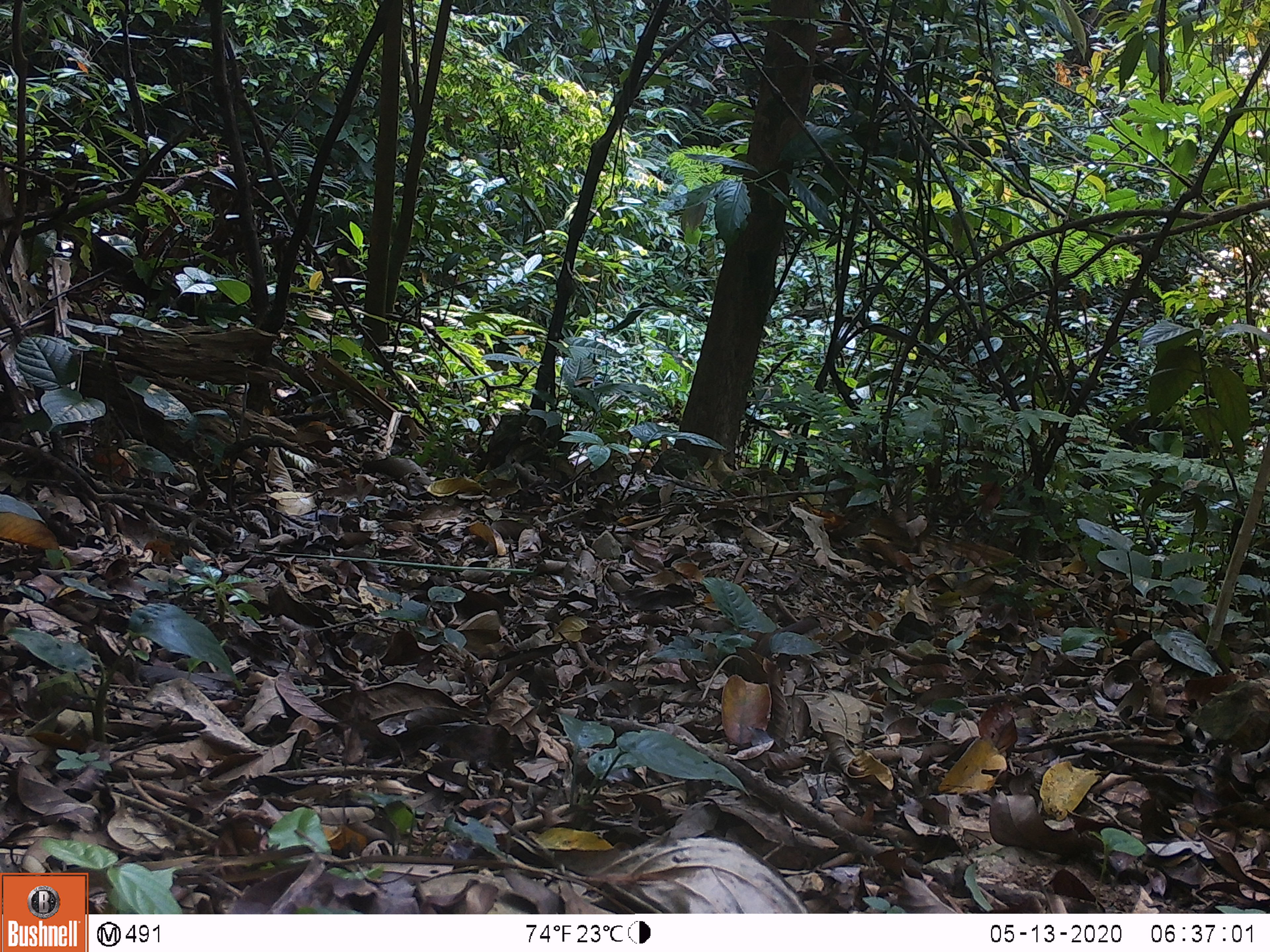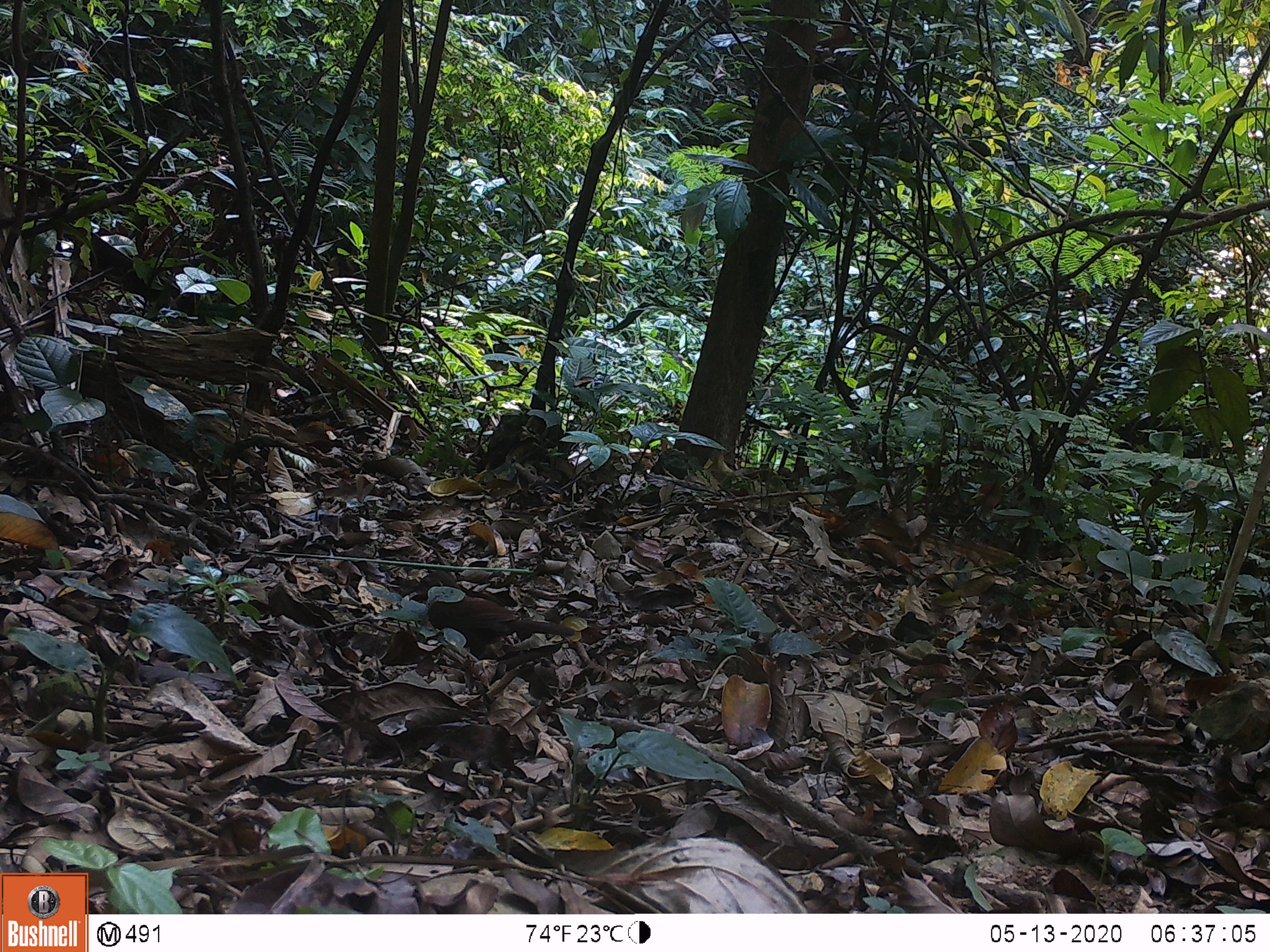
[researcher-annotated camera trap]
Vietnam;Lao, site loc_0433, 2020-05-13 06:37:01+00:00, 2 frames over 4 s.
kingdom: Animalia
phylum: Chordata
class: Aves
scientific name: Aves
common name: bird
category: unidentified bird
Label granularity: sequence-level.